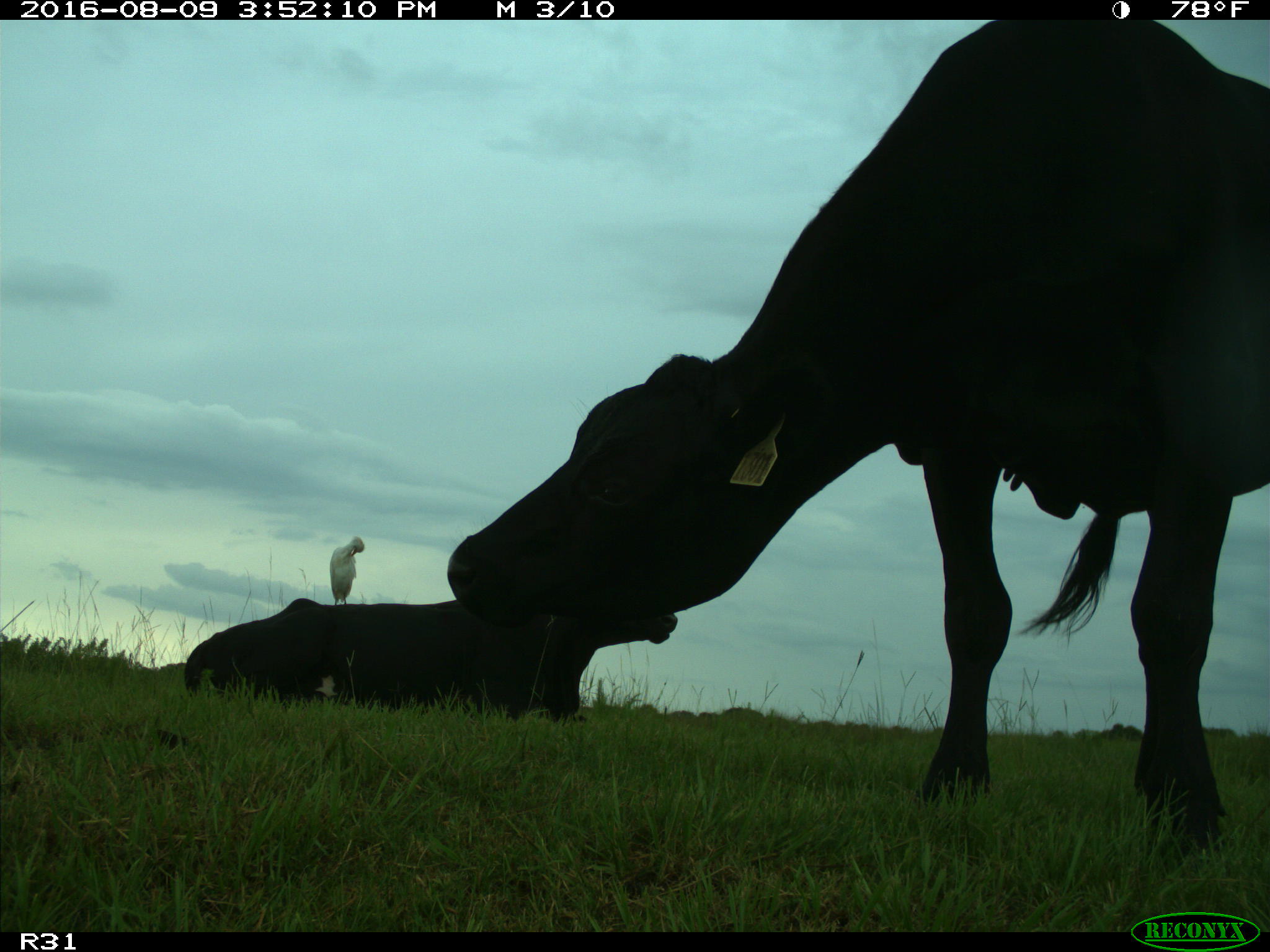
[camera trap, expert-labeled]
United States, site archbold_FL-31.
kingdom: Animalia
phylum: Chordata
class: Mammalia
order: Artiodactyla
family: Bovidae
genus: Bos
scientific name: Bos taurus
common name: domestic cow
Bos taurus (domestic cow).